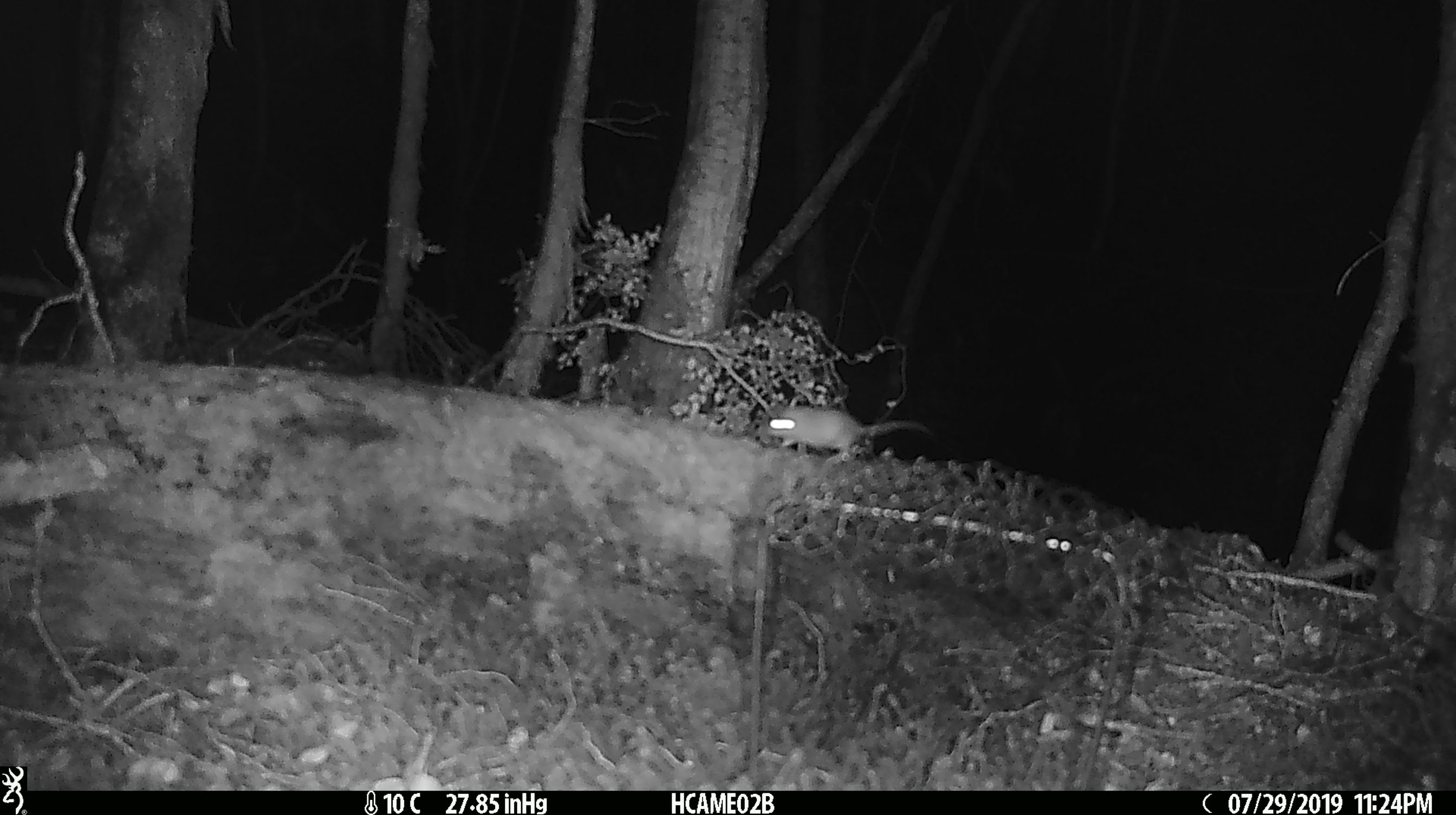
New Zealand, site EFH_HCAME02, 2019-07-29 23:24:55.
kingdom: Animalia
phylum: Chordata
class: Mammalia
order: Rodentia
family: Muridae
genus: Mus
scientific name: Mus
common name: mouse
Mouse (Mus).